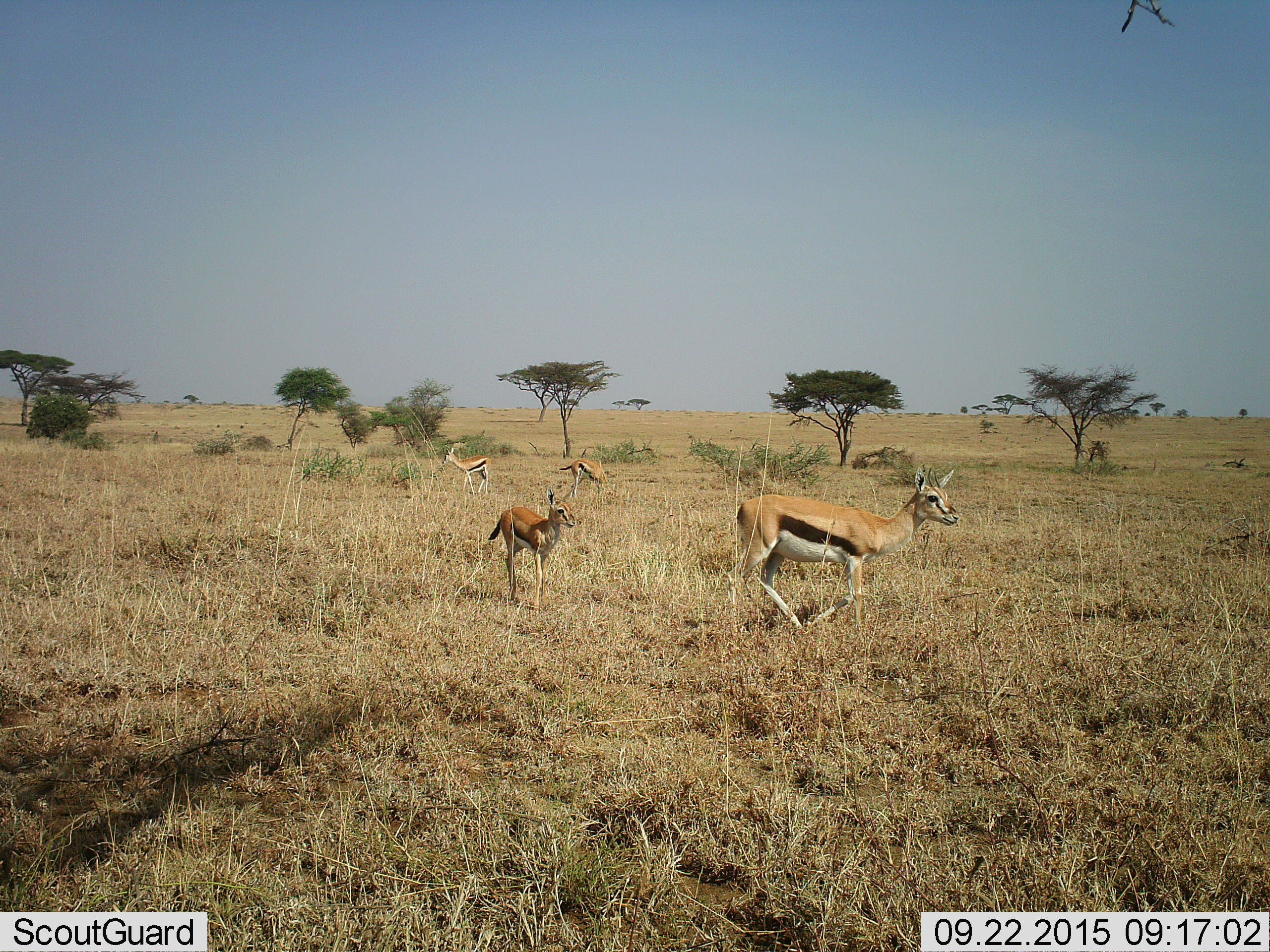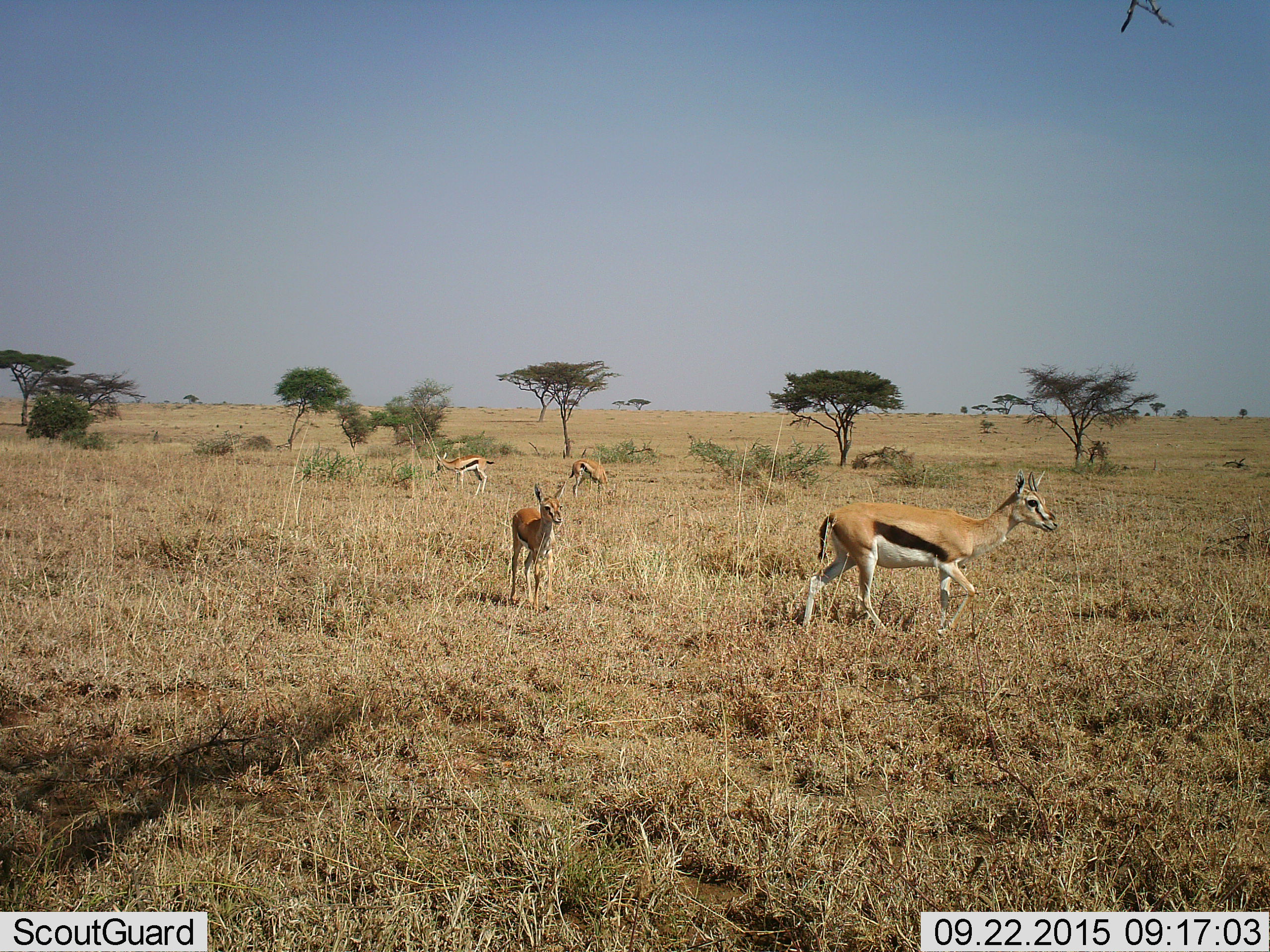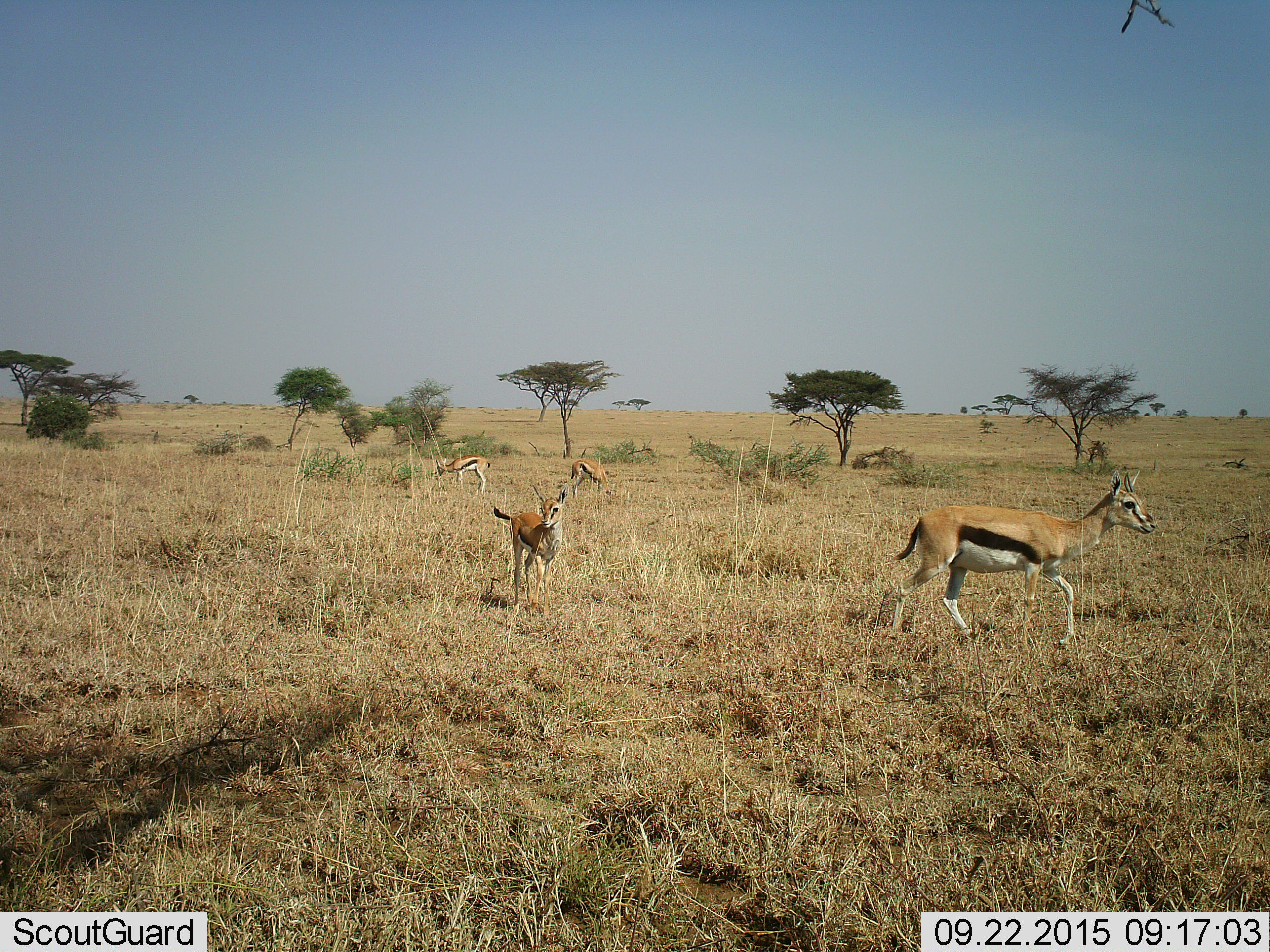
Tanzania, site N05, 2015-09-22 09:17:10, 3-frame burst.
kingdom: Animalia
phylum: Chordata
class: Mammalia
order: Artiodactyla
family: Bovidae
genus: Eudorcas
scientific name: Eudorcas thomsonii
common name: thomson's gazelle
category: gazellethomsons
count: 4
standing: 40%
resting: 0%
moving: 100%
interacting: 0%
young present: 80%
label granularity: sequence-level